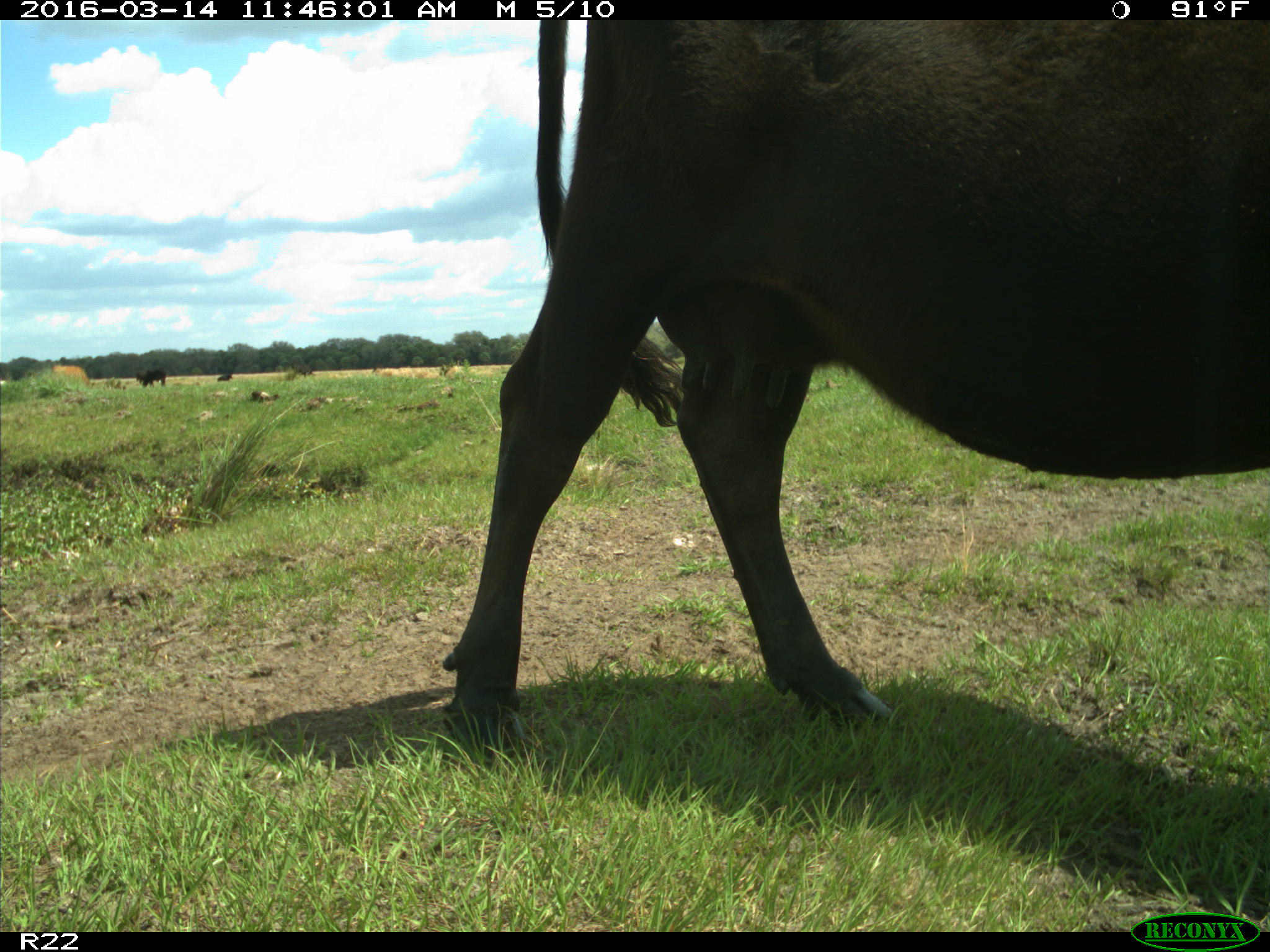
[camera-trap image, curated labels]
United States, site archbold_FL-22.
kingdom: Animalia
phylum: Chordata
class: Mammalia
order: Artiodactyla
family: Bovidae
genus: Bos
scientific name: Bos taurus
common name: domestic cow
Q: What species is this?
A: Bos taurus (domestic cow).